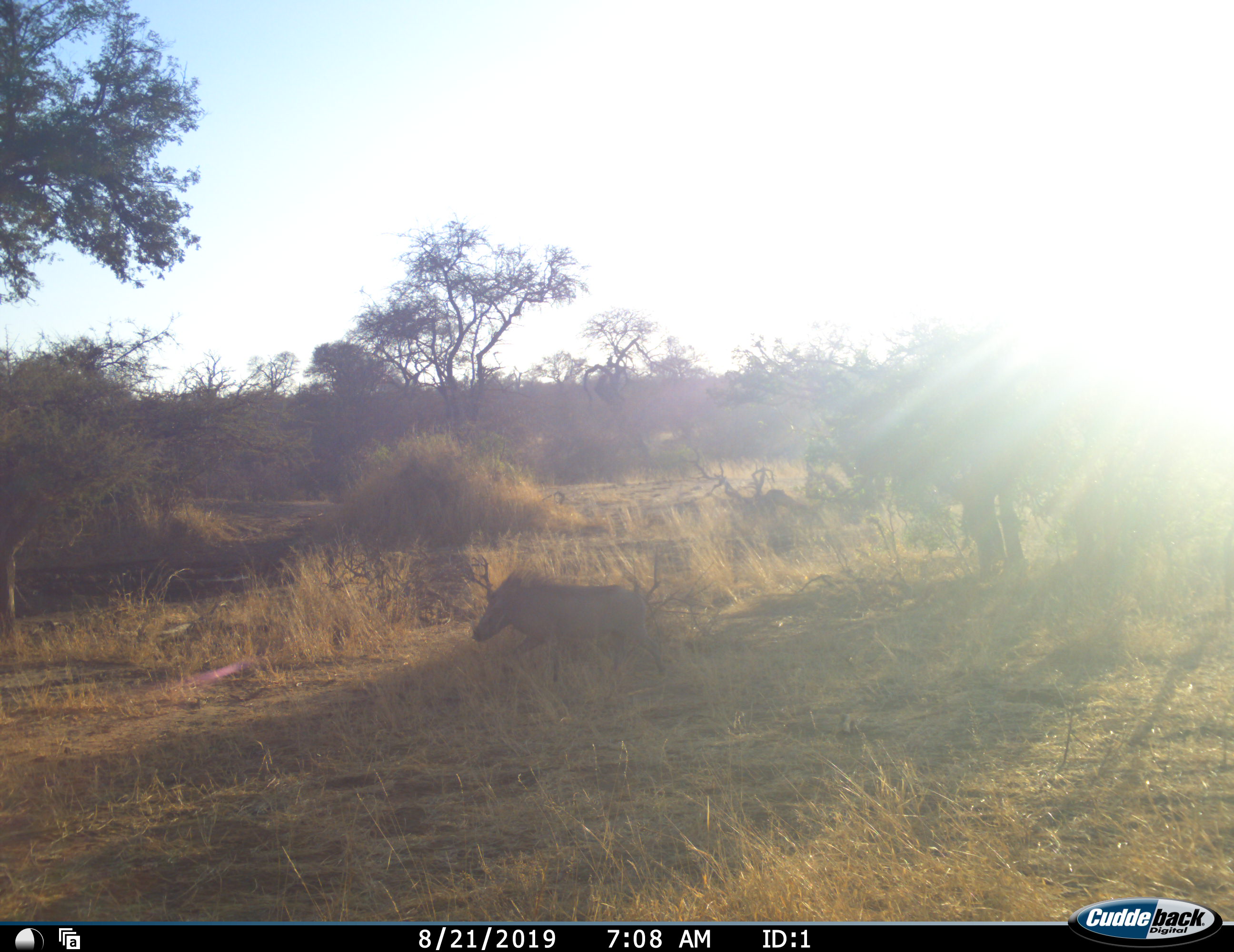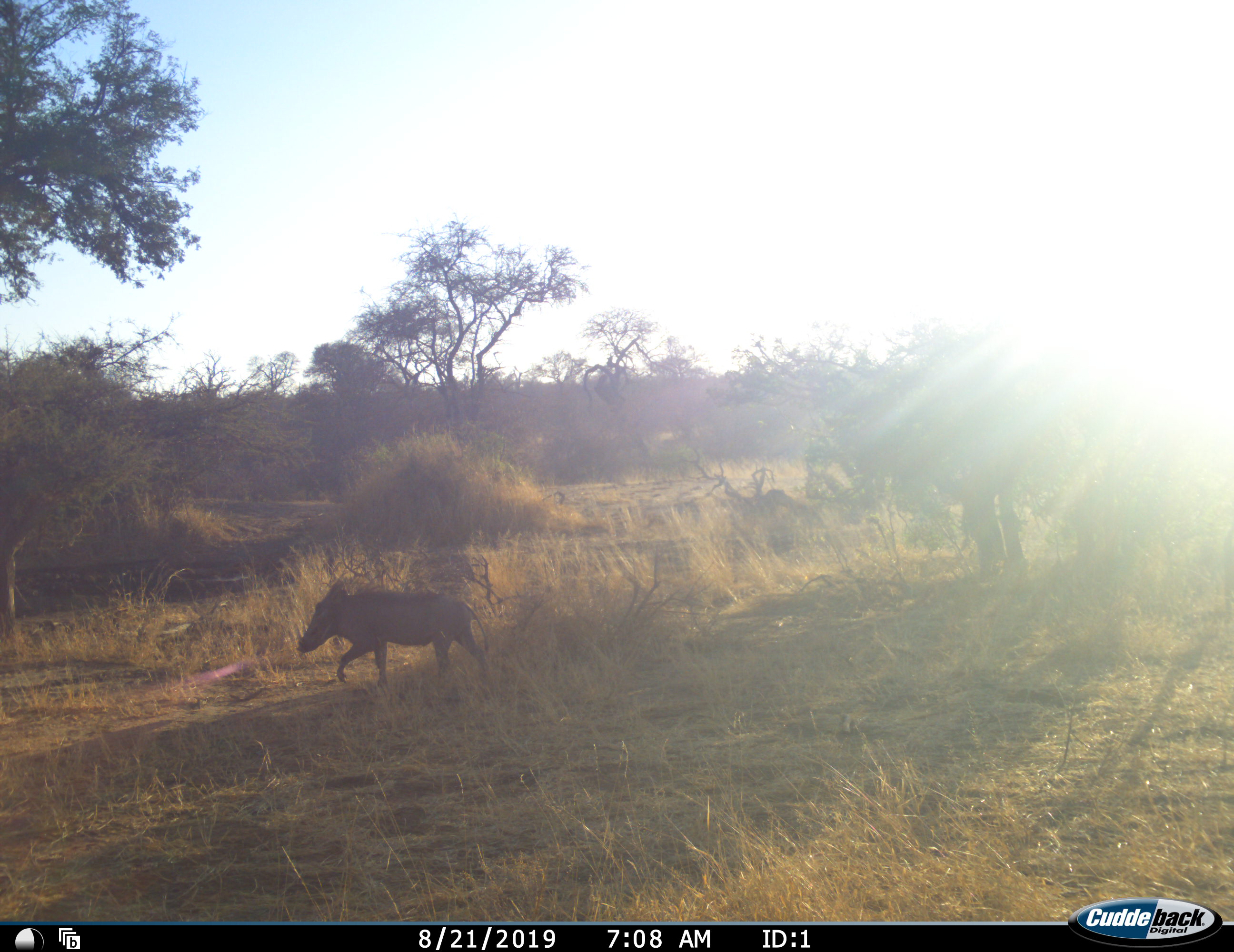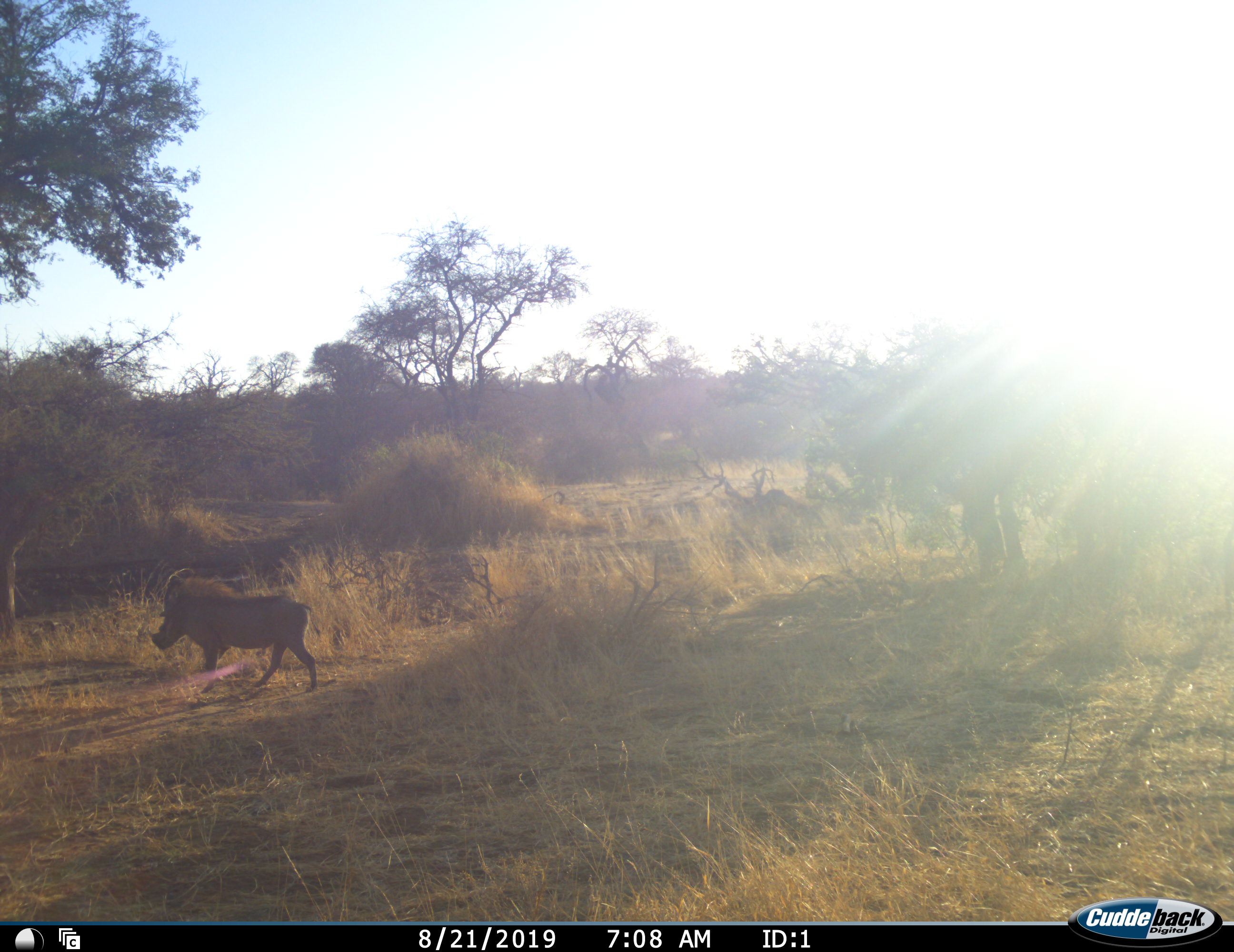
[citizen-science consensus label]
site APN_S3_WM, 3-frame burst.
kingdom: Animalia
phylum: Chordata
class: Mammalia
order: Artiodactyla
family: Suidae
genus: Phacochoerus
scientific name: Phacochoerus africanus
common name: warthog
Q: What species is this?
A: Warthog (Phacochoerus africanus).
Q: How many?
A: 1.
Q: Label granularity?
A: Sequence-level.